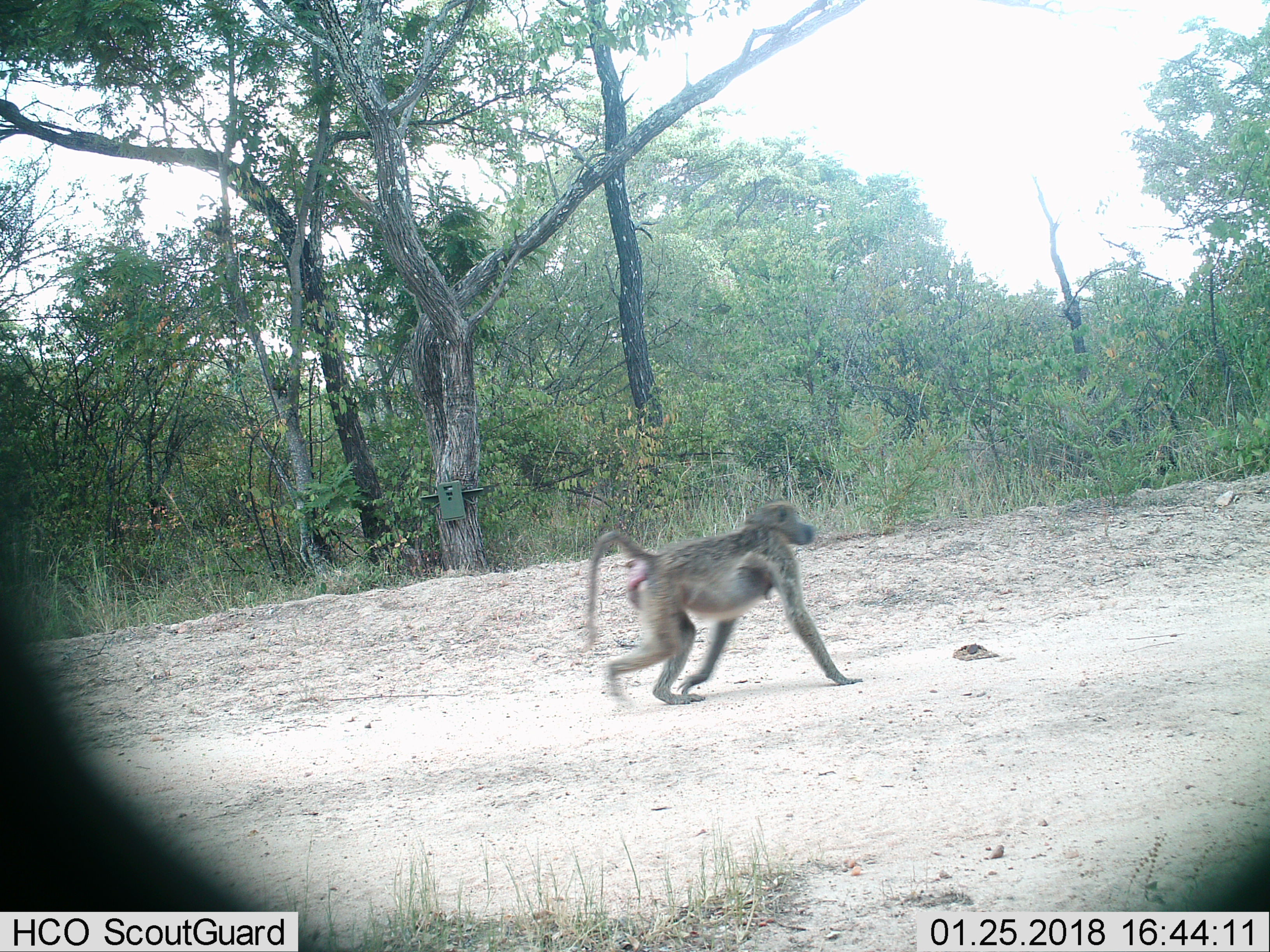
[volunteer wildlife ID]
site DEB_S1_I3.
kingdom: Animalia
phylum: Chordata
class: Mammalia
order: Primates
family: Cercopithecidae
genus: Papio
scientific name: Papio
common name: baboon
Baboon (Papio), count 1. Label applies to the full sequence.